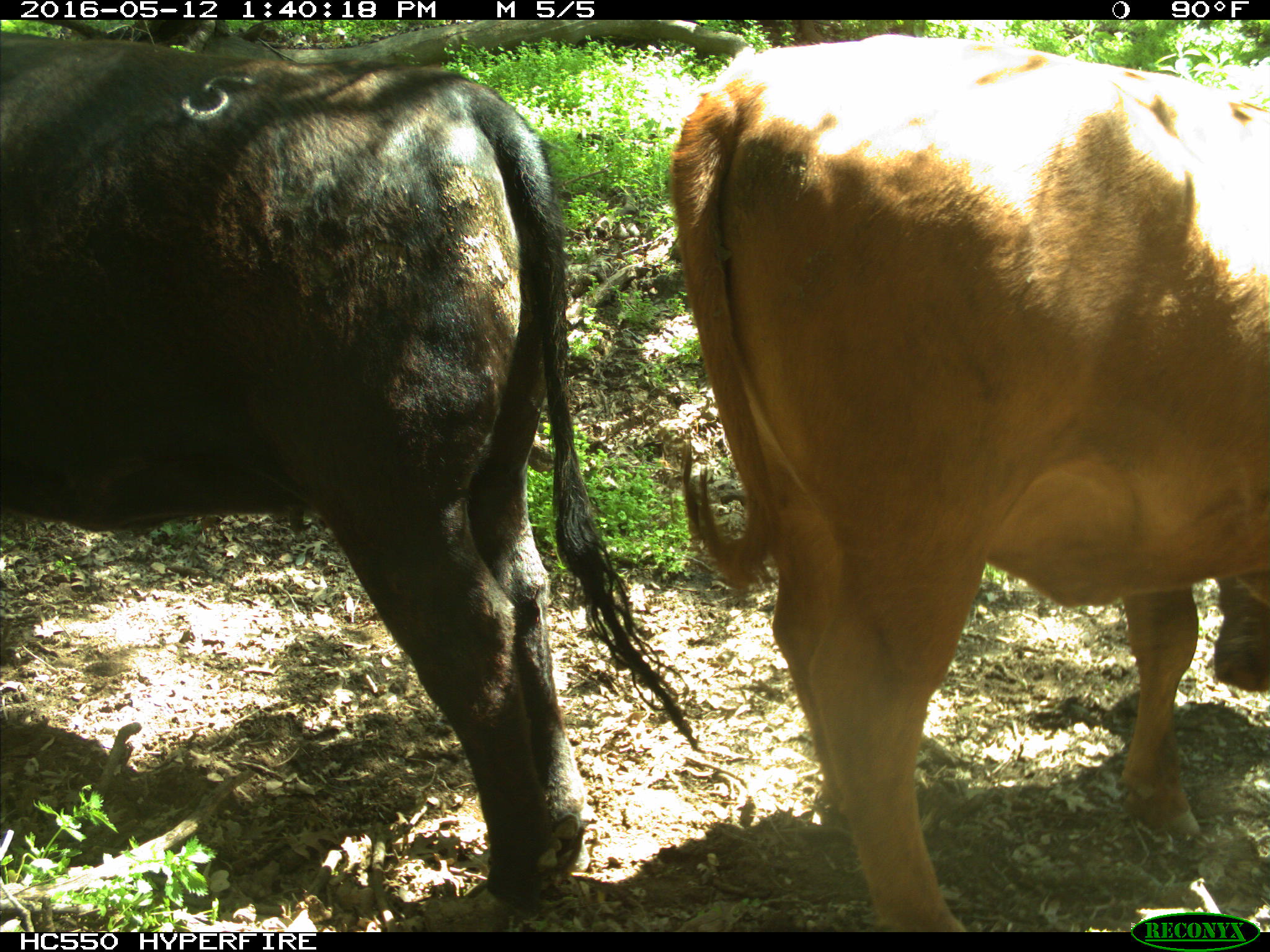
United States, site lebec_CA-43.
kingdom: Animalia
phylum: Chordata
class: Mammalia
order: Artiodactyla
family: Bovidae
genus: Bos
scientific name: Bos taurus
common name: domestic cow